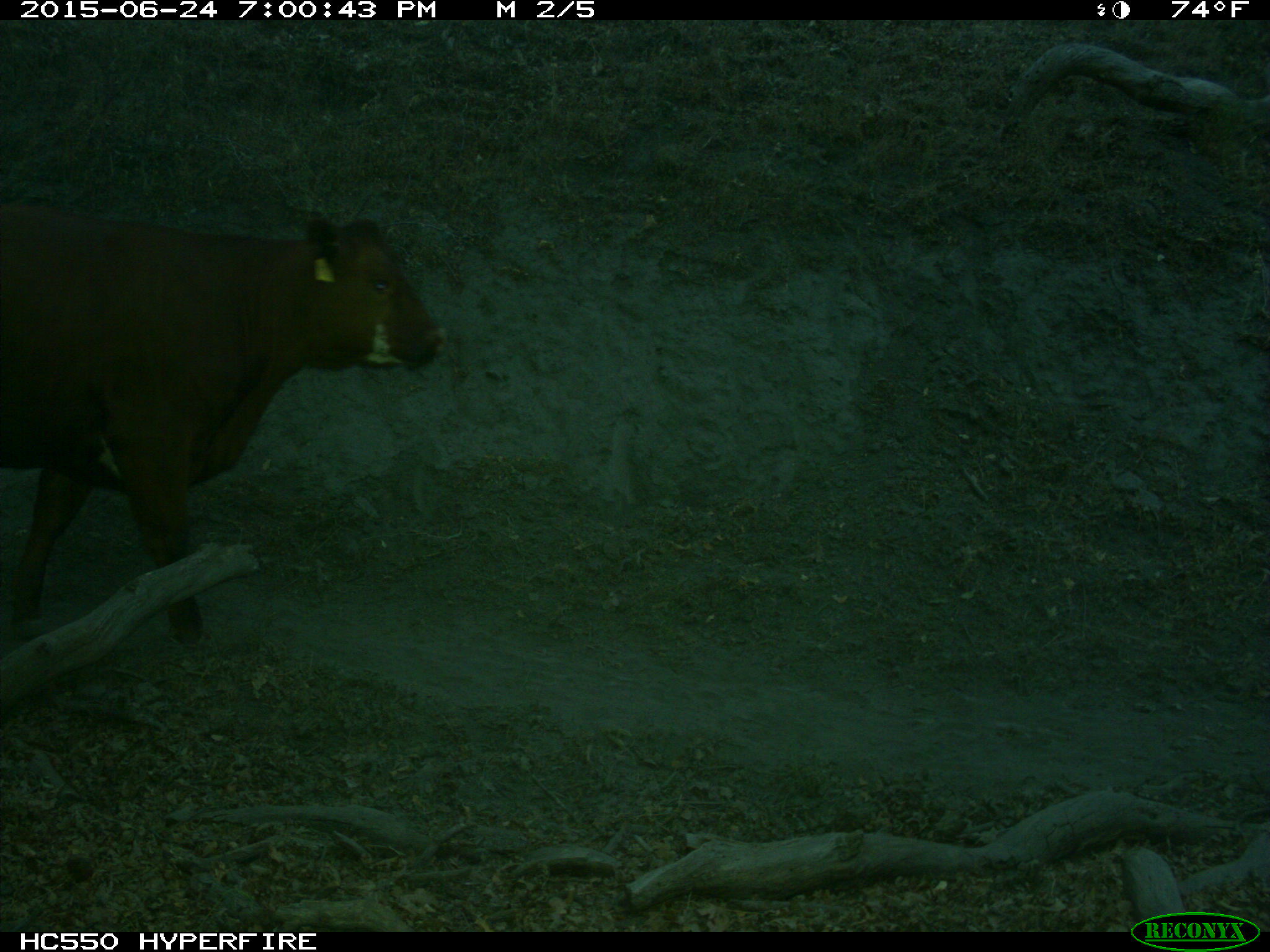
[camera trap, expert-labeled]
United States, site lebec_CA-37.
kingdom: Animalia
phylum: Chordata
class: Mammalia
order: Artiodactyla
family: Bovidae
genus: Bos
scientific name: Bos taurus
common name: domestic cow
Bos taurus (domestic cow).